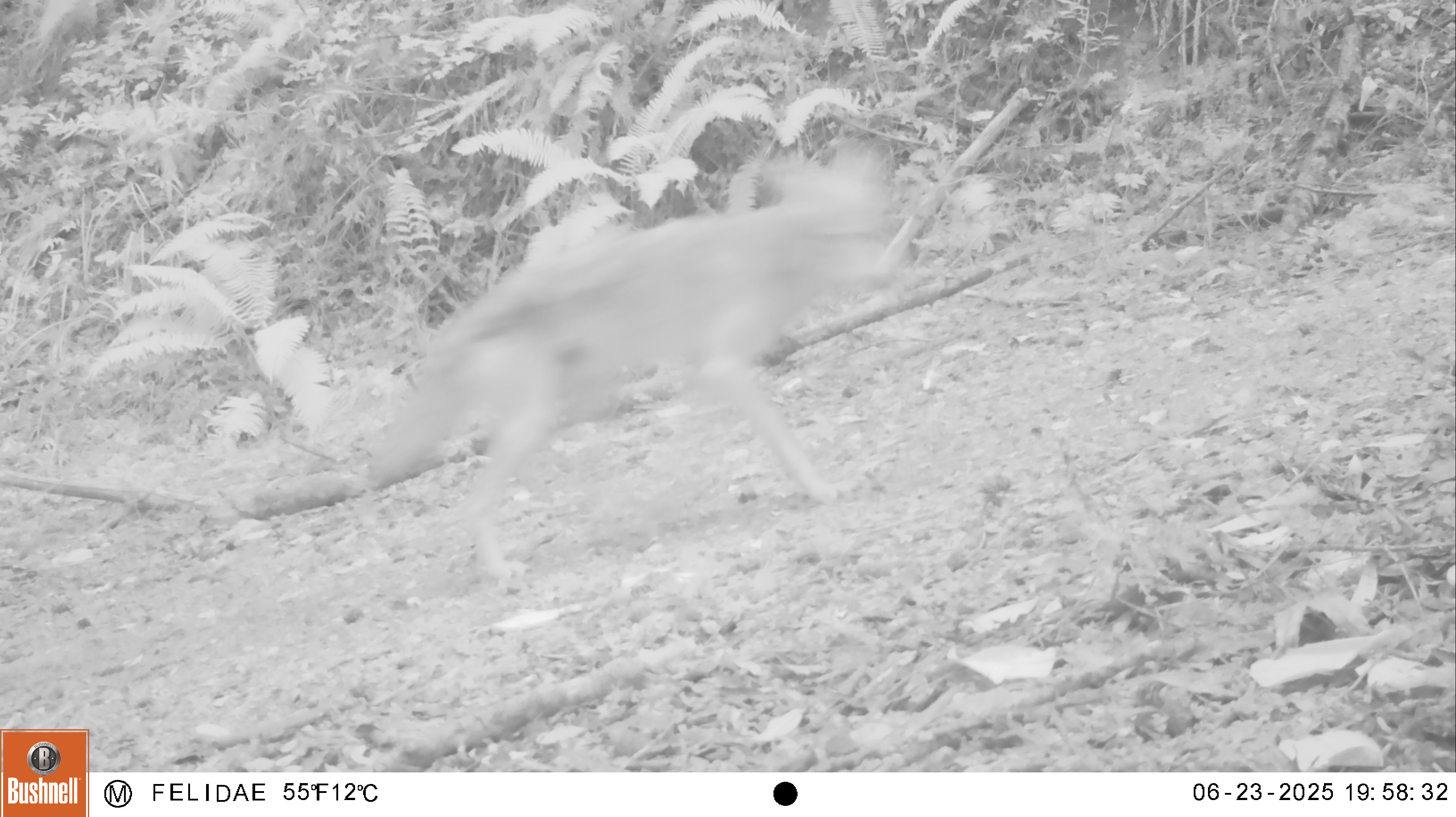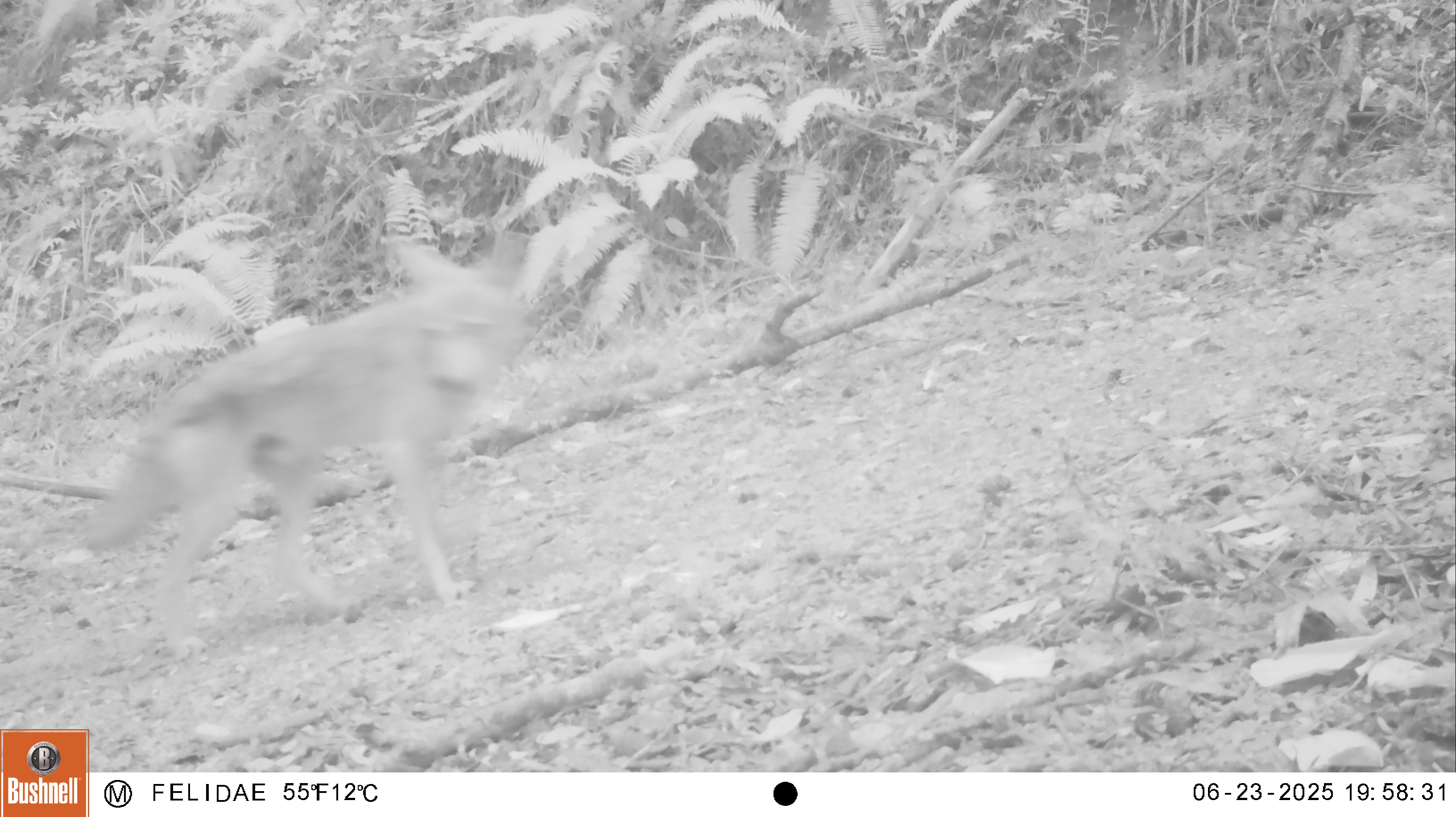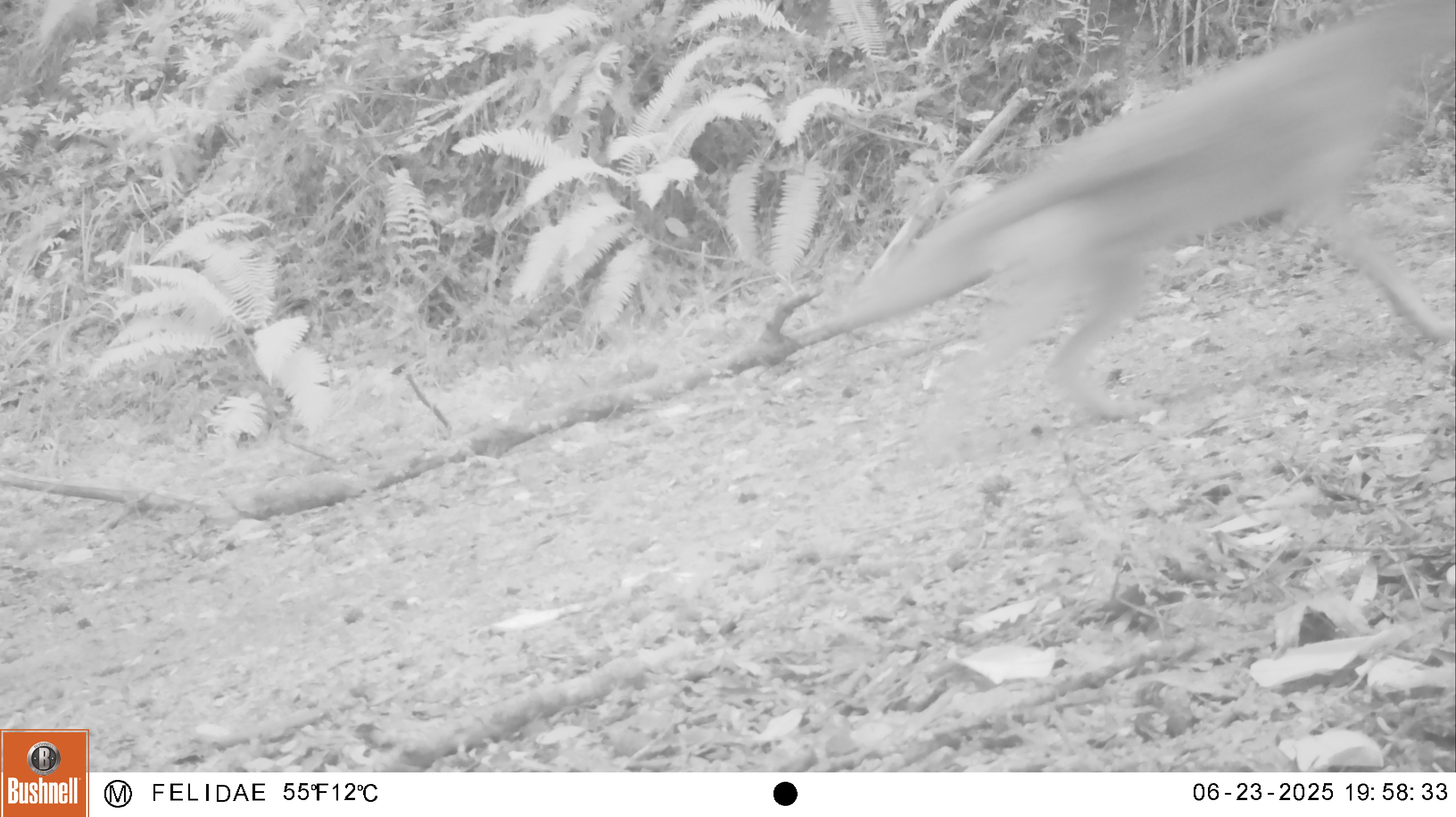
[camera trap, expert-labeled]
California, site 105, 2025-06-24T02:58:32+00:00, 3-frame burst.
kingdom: Animalia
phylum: Chordata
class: Mammalia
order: Carnivora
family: Canidae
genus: Canis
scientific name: Canis latrans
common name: coyote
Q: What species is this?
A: Coyote (Canis latrans).